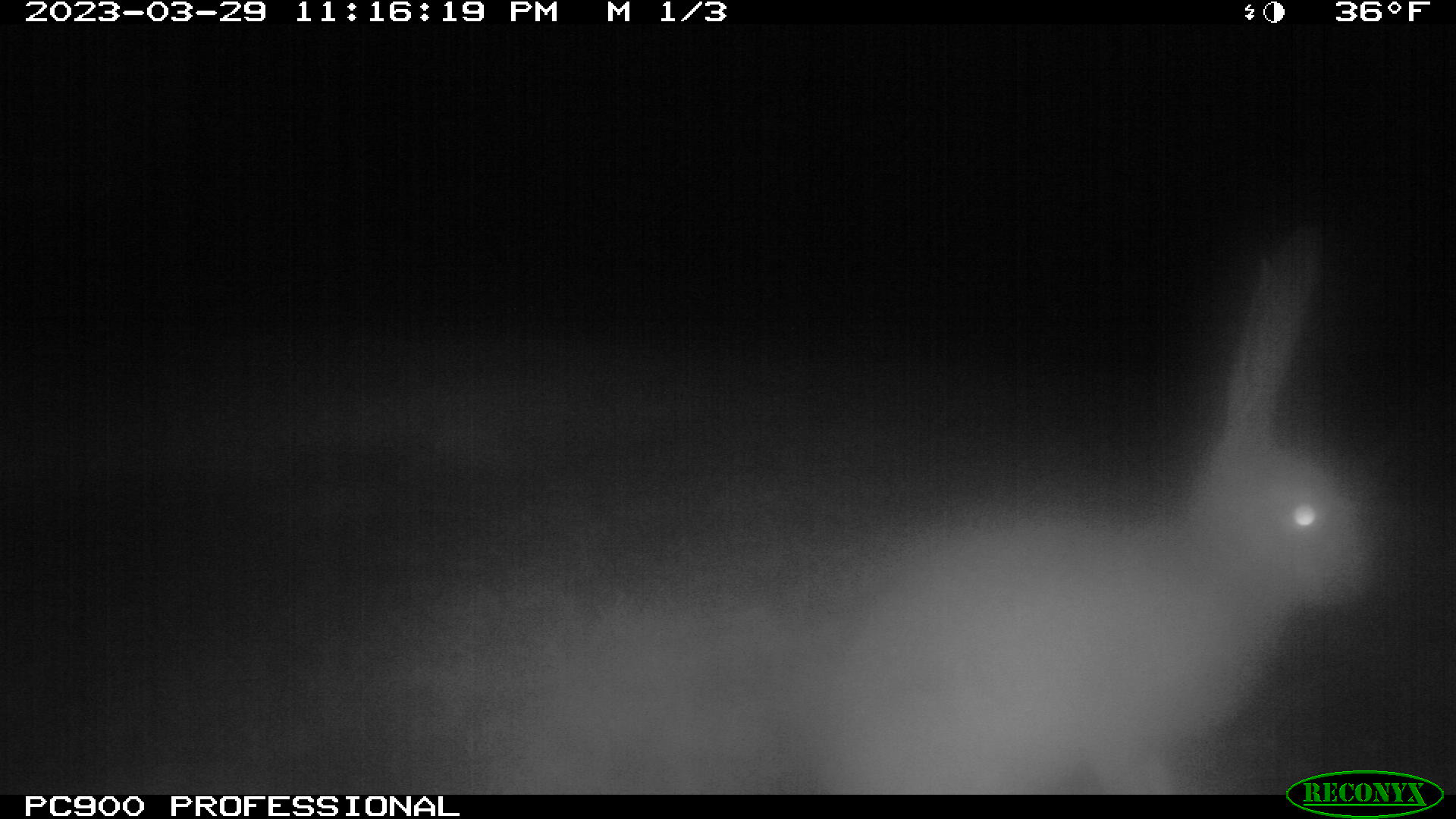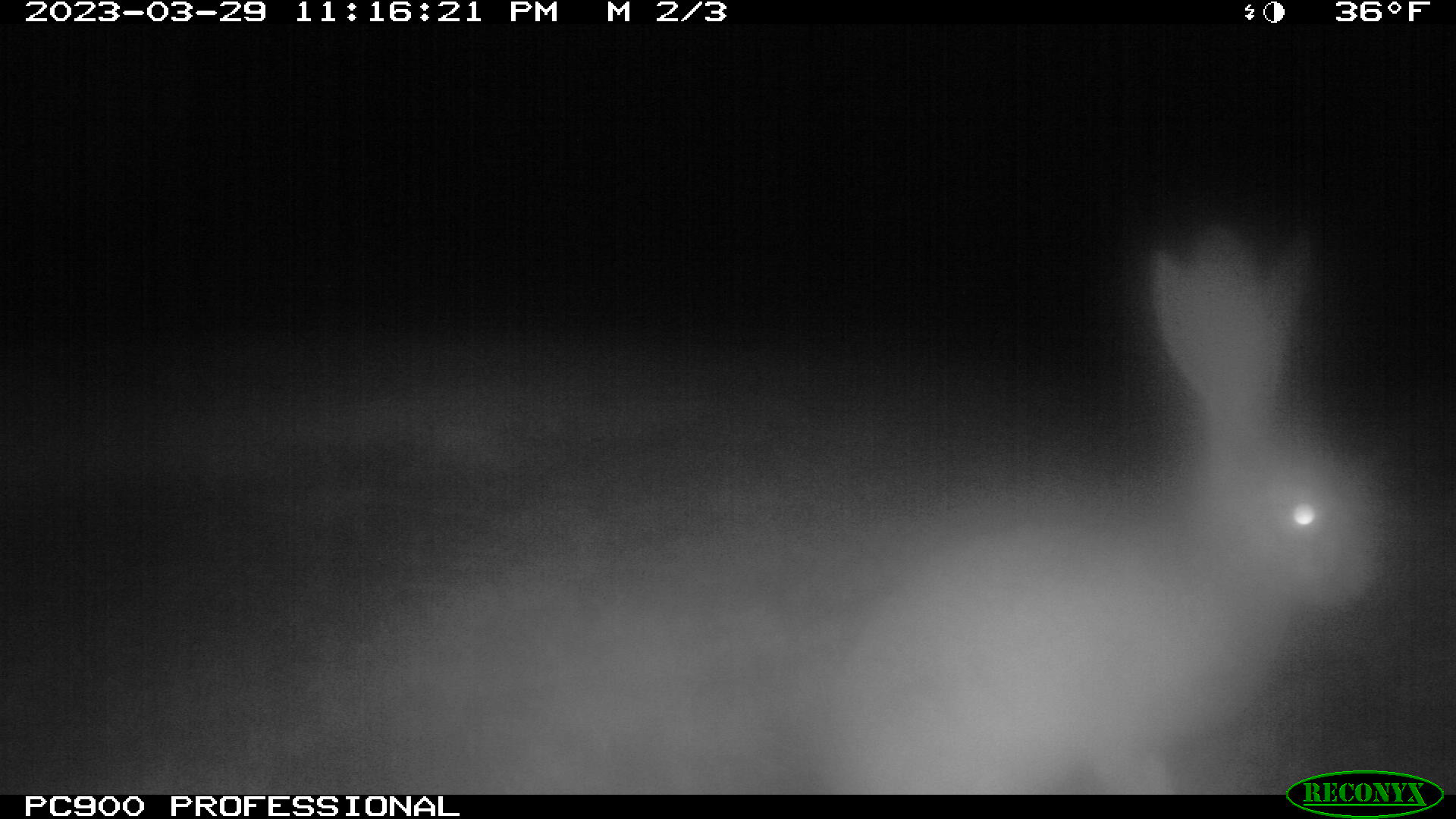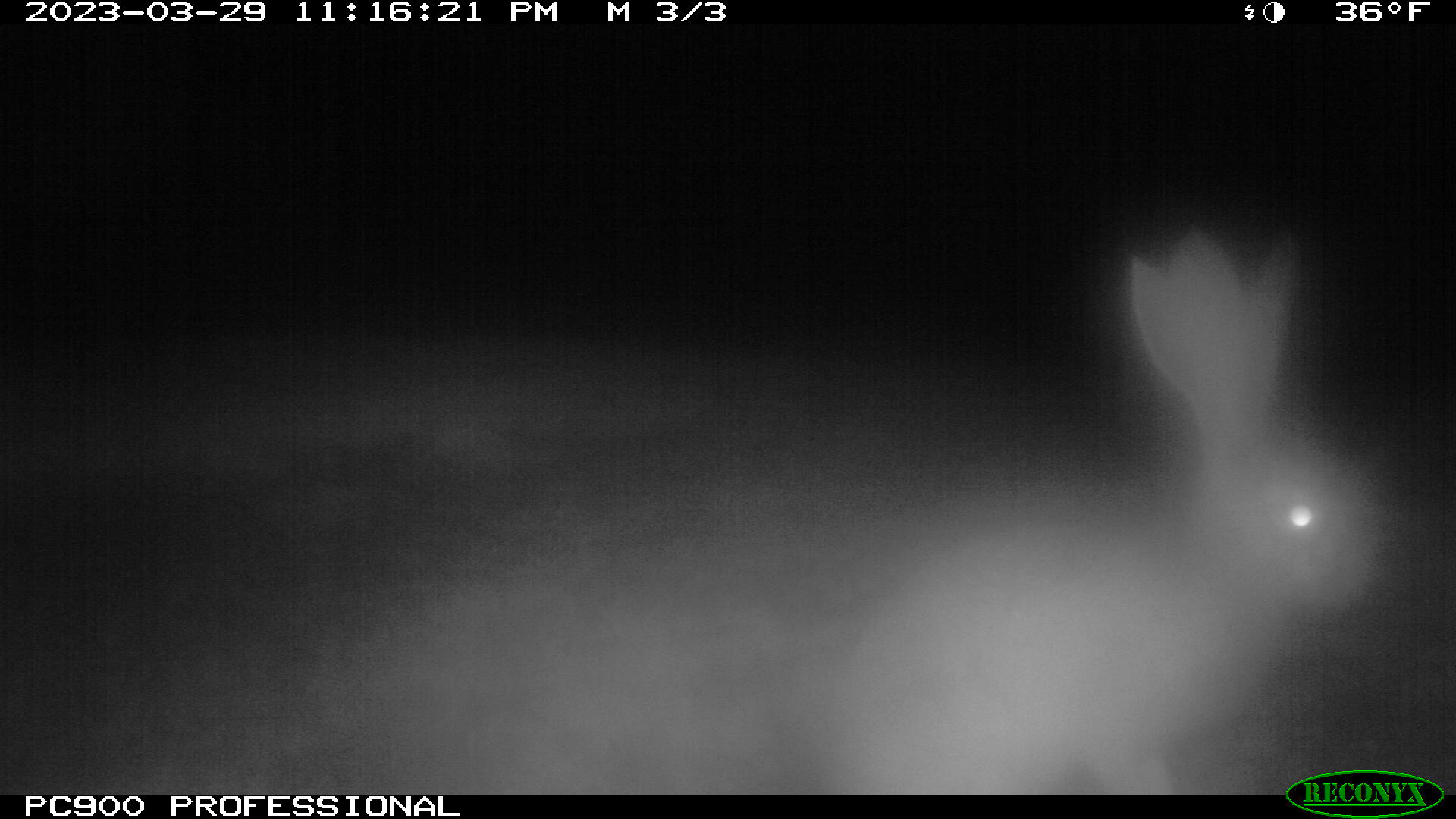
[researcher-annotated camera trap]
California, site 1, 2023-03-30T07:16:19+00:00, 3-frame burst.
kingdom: Animalia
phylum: Chordata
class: Mammalia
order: Lagomorpha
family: Leporidae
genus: Lepus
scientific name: Lepus californicus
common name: black-tailed jackrabbit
Black-tailed jackrabbit (Lepus californicus).